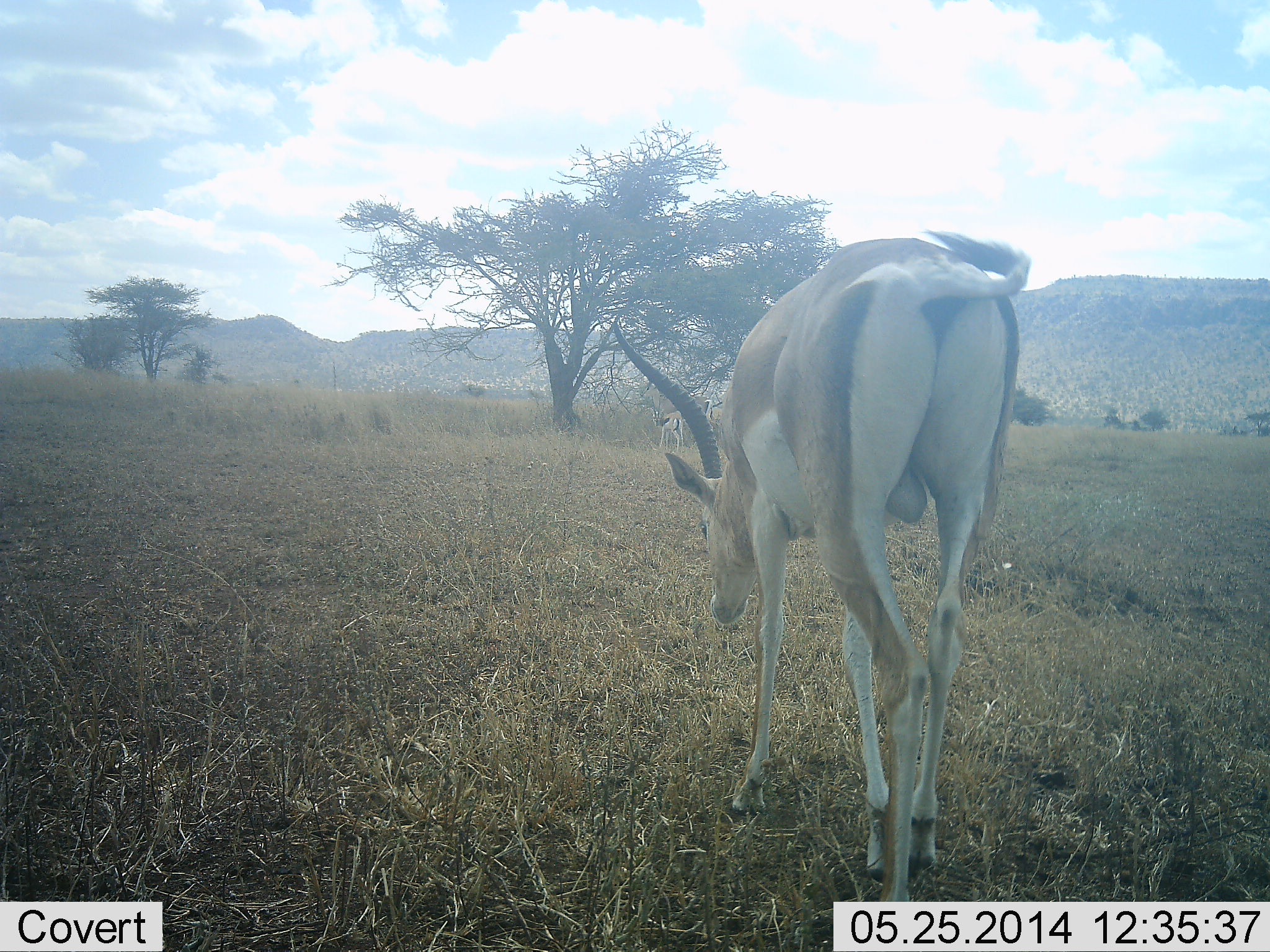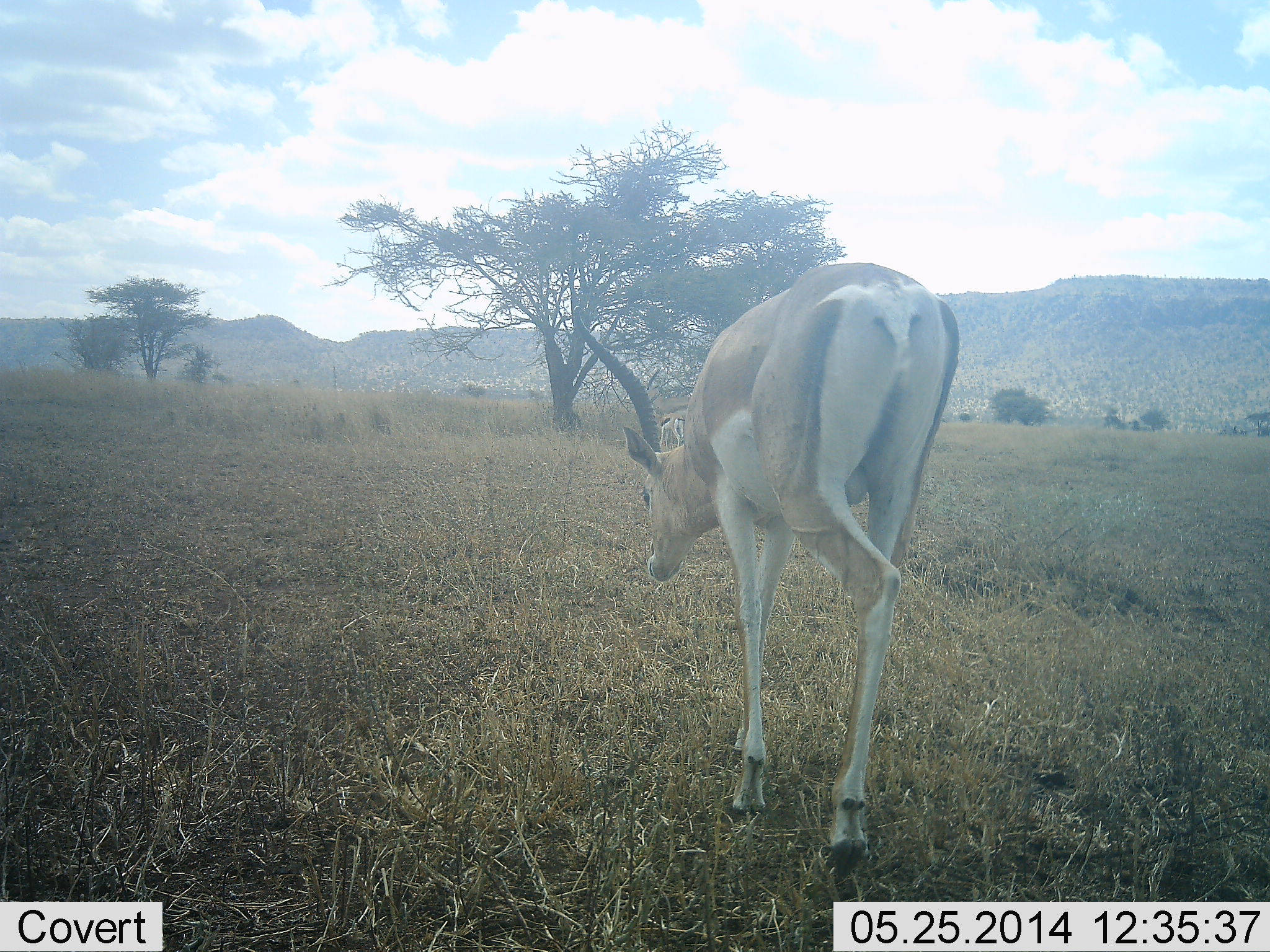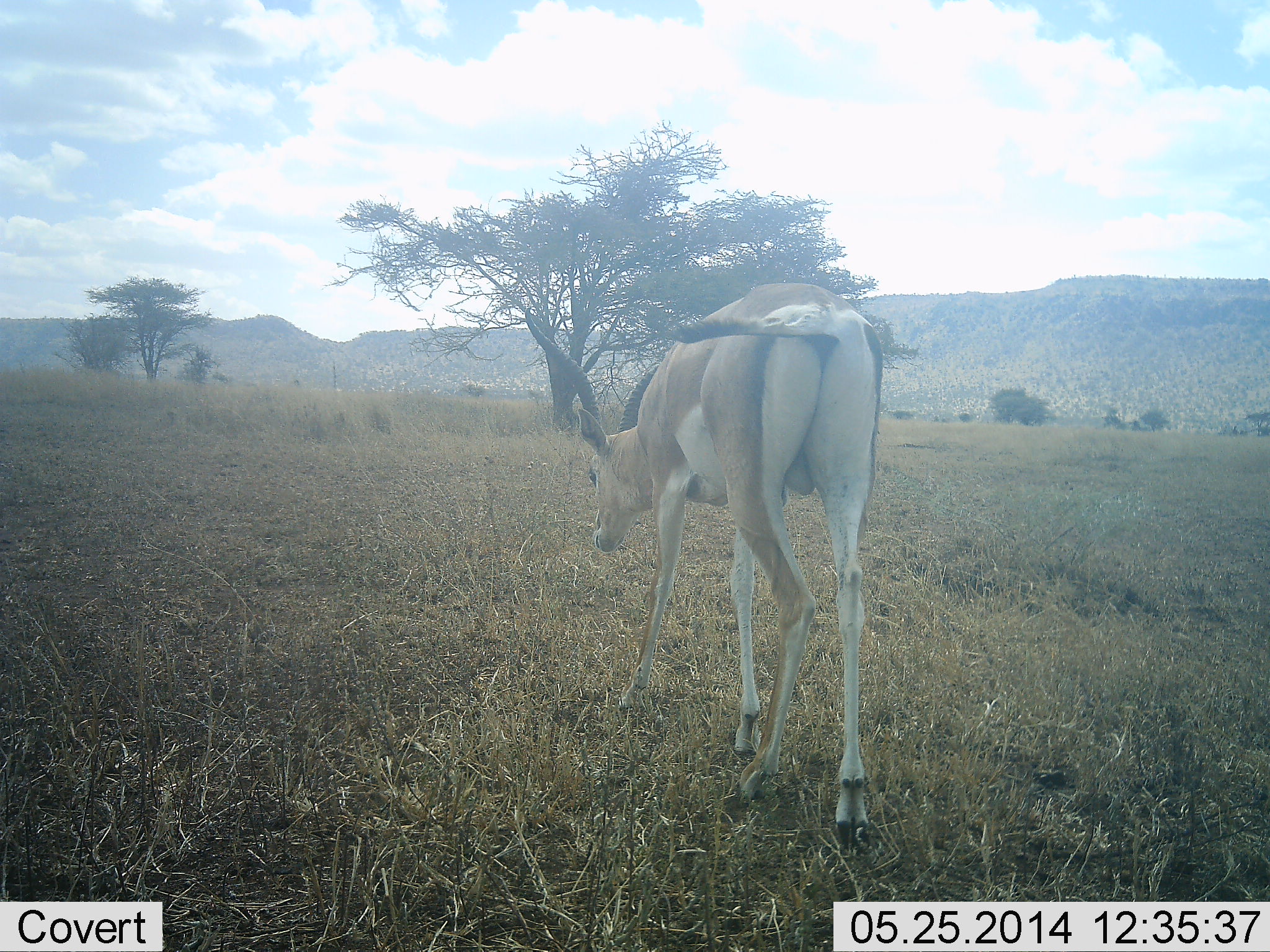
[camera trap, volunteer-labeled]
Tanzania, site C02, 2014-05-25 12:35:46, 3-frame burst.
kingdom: Animalia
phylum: Chordata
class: Mammalia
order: Artiodactyla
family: Bovidae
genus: Nanger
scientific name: Nanger granti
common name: grant's gazelle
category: gazellegrants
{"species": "gazellegrants (grant's gazelle) (Nanger granti)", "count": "1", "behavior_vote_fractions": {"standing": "9%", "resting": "0%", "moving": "100%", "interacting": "0%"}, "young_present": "0%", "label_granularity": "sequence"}